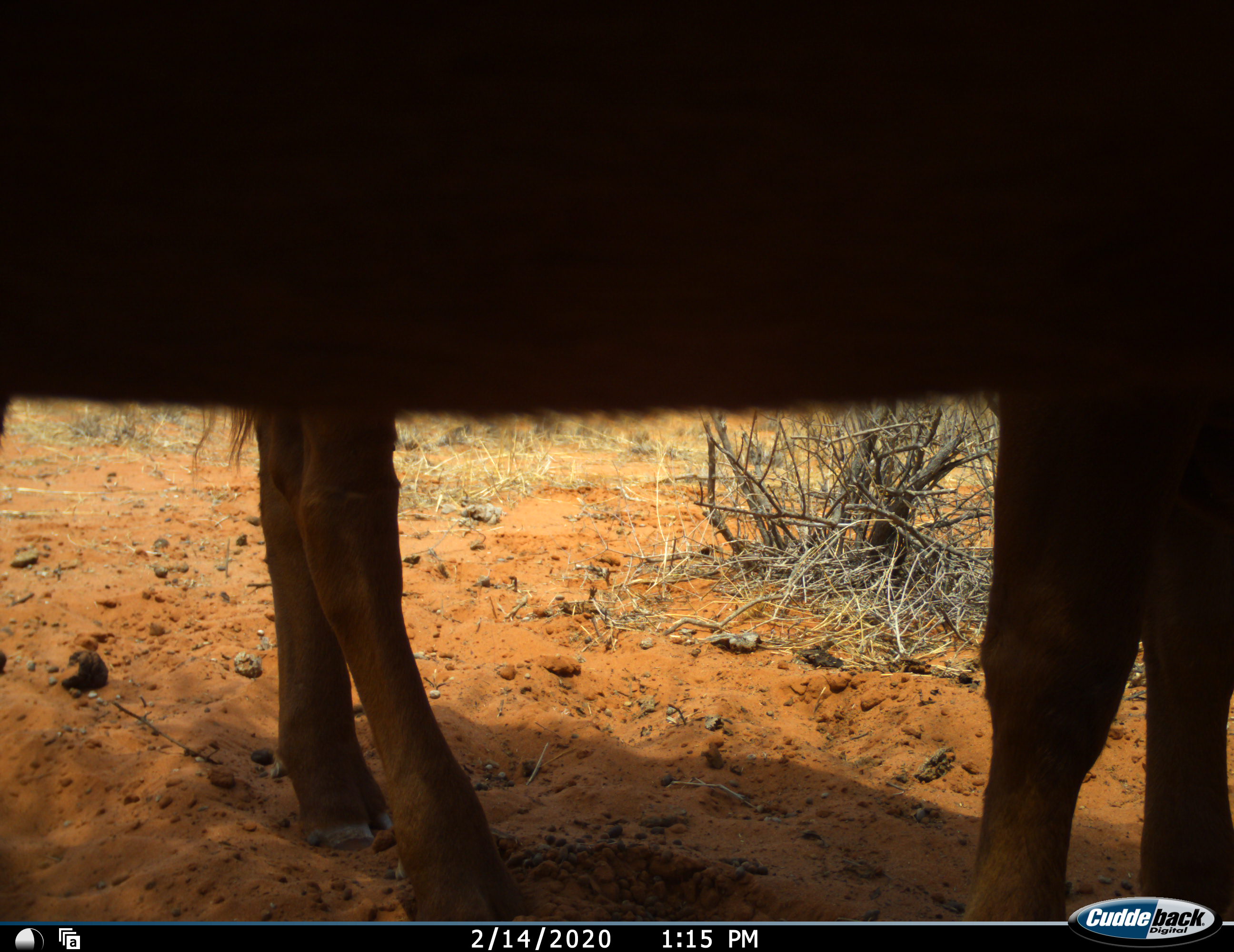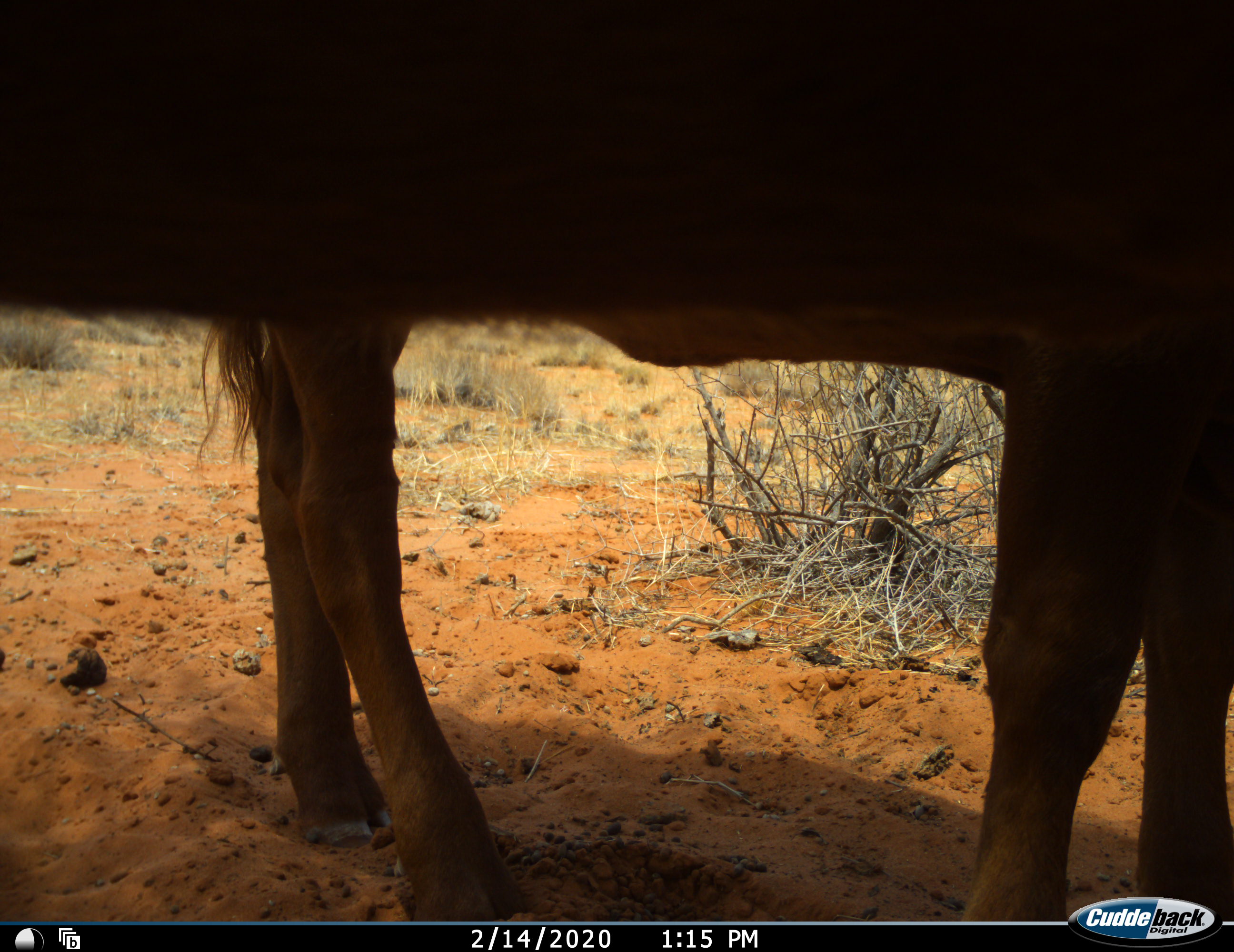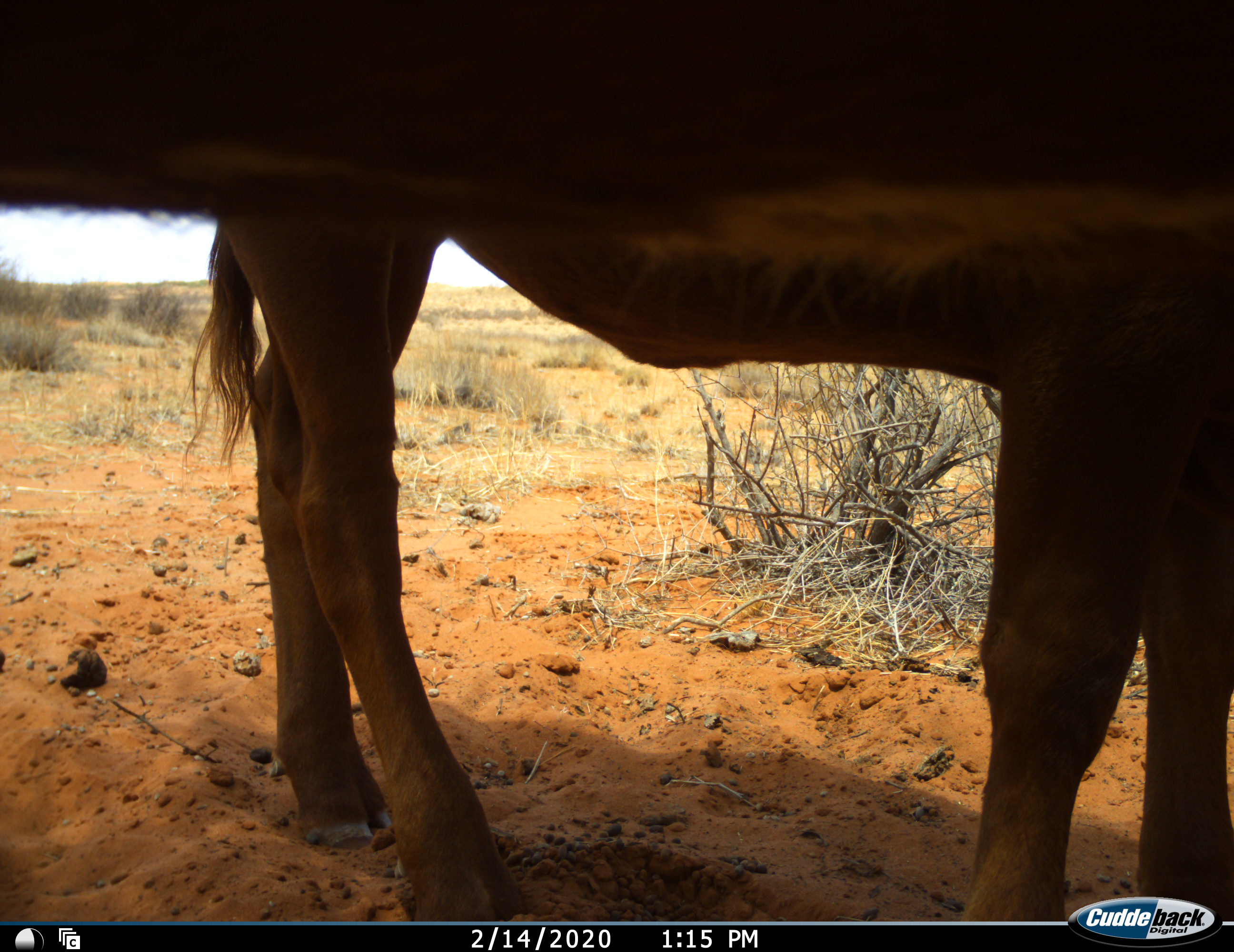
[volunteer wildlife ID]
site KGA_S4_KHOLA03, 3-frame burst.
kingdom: Animalia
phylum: Chordata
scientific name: Vertebrata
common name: domestic animal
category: domesticanimal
Domesticanimal (domestic animal) (Vertebrata), count 2. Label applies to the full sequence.